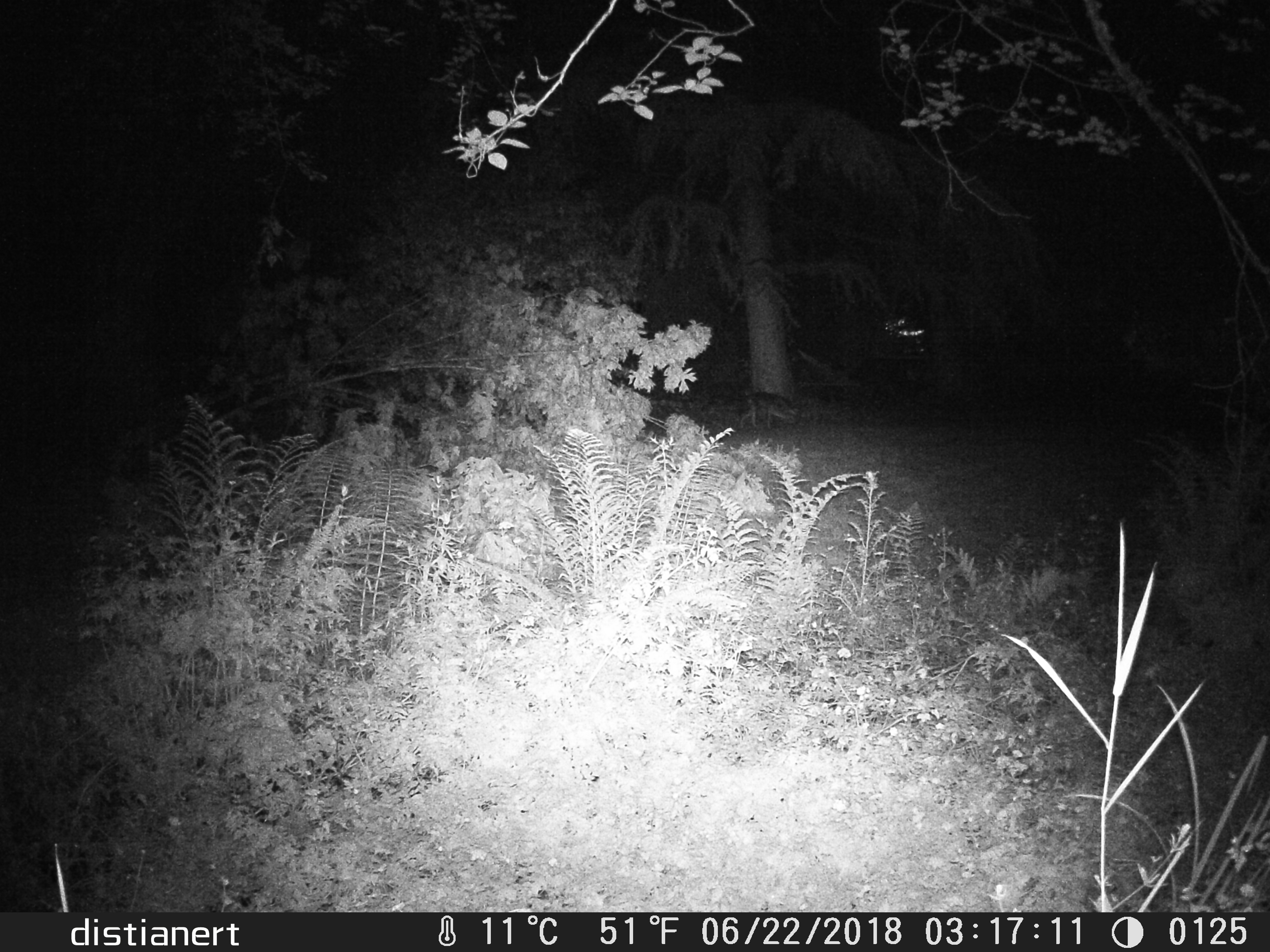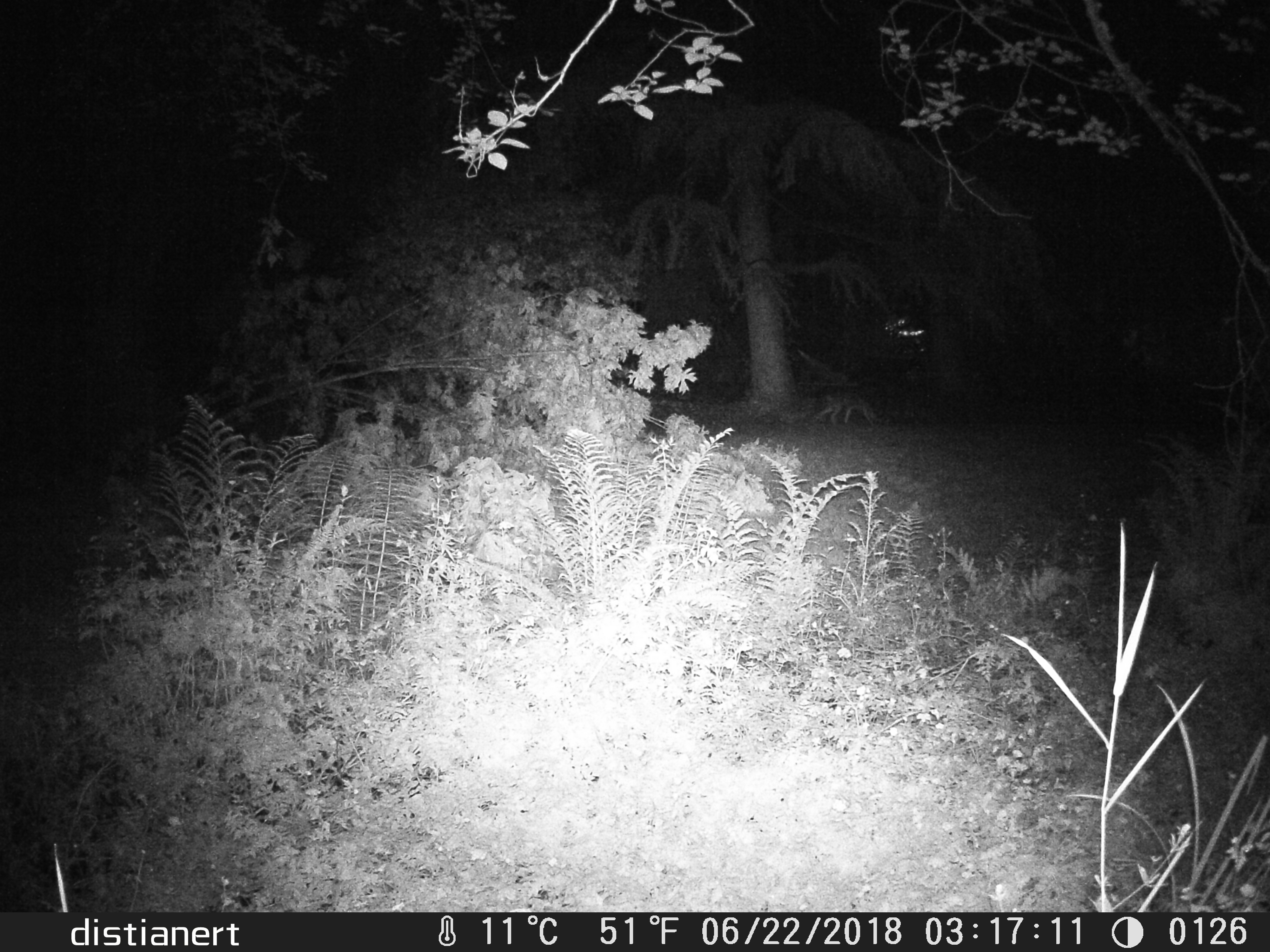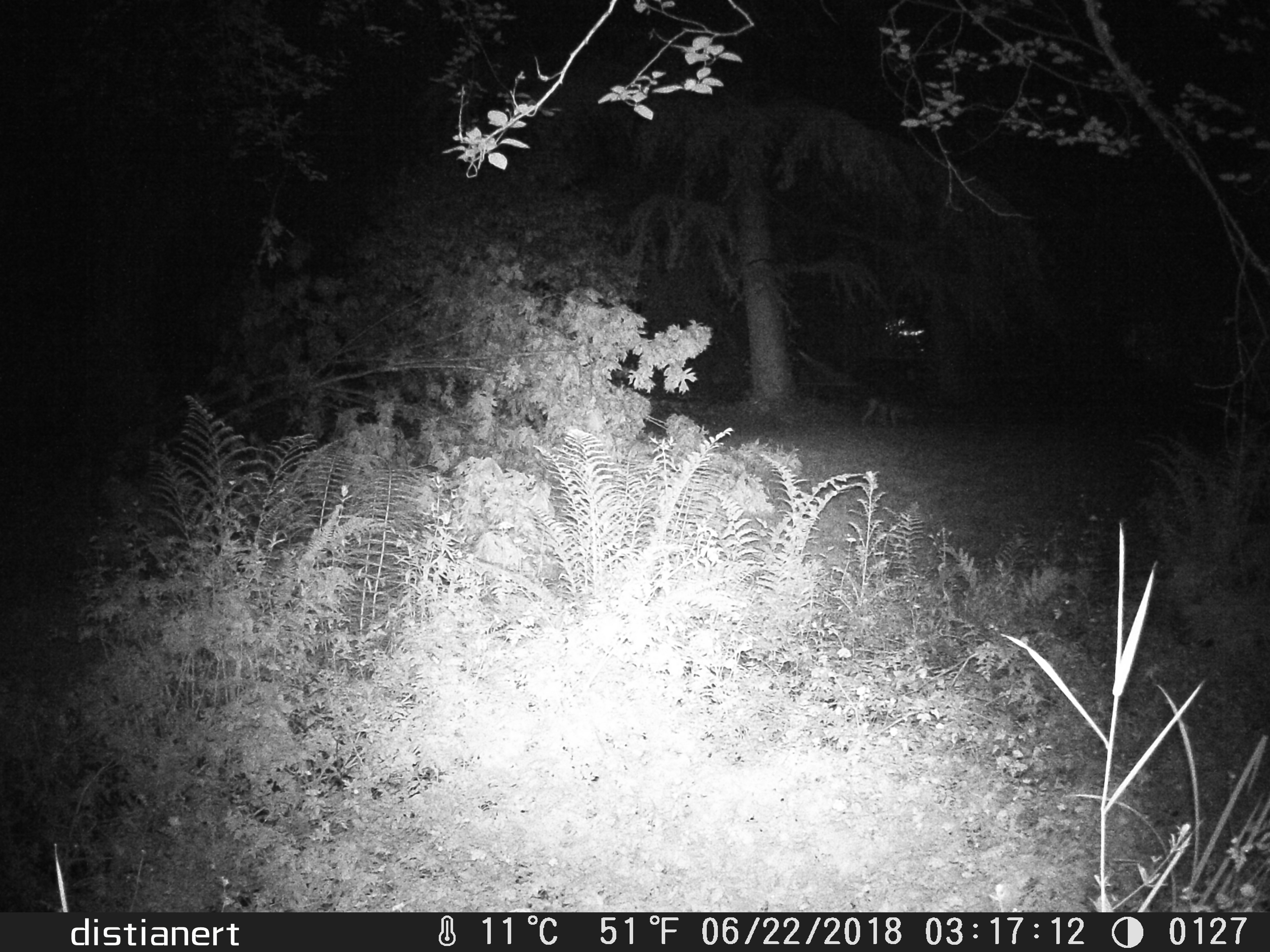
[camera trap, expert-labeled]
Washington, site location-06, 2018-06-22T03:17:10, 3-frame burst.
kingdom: Animalia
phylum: Chordata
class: Mammalia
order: Carnivora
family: Canidae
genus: Canis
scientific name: Canis latrans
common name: coyote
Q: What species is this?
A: Coyote (Canis latrans).